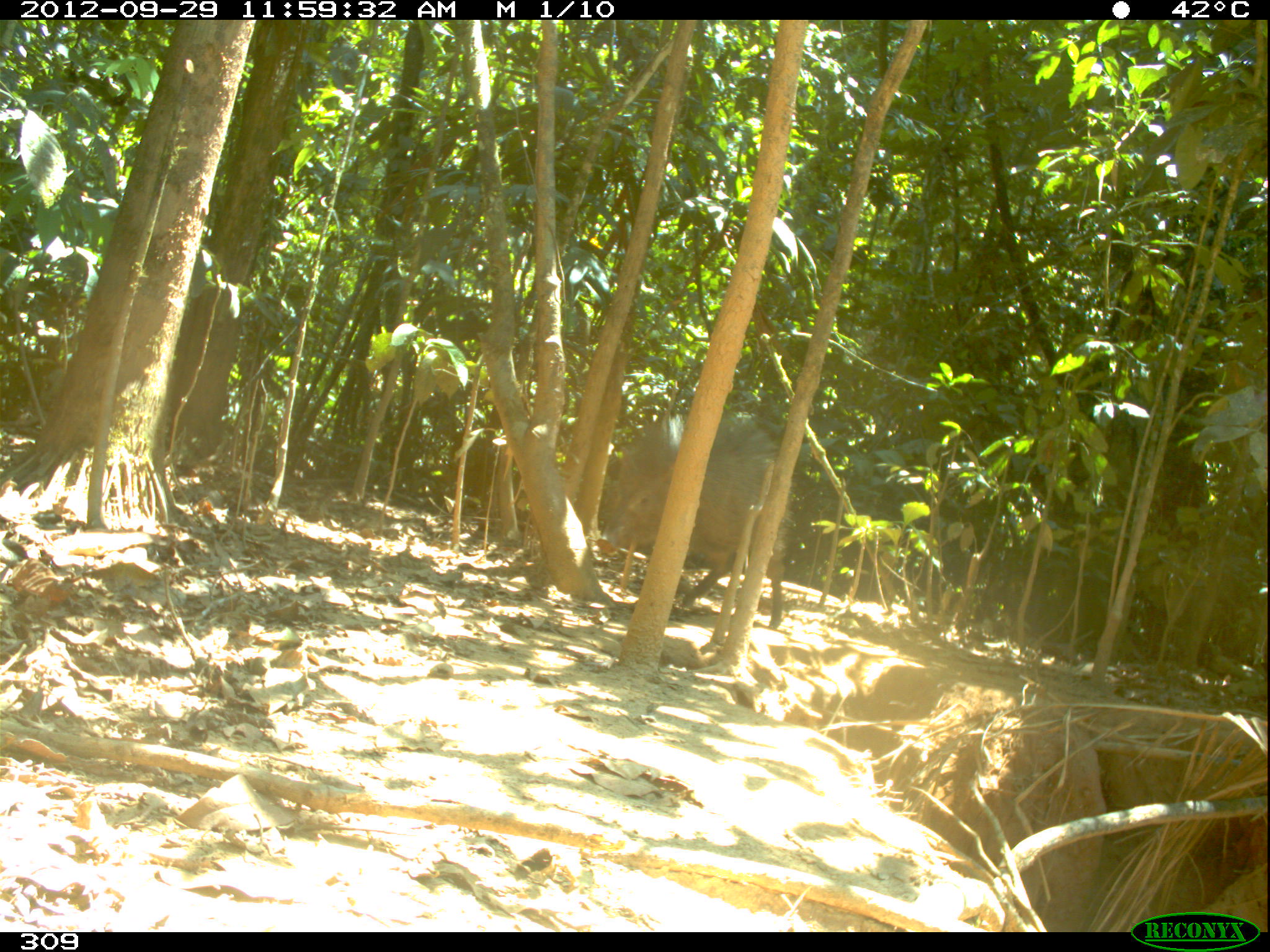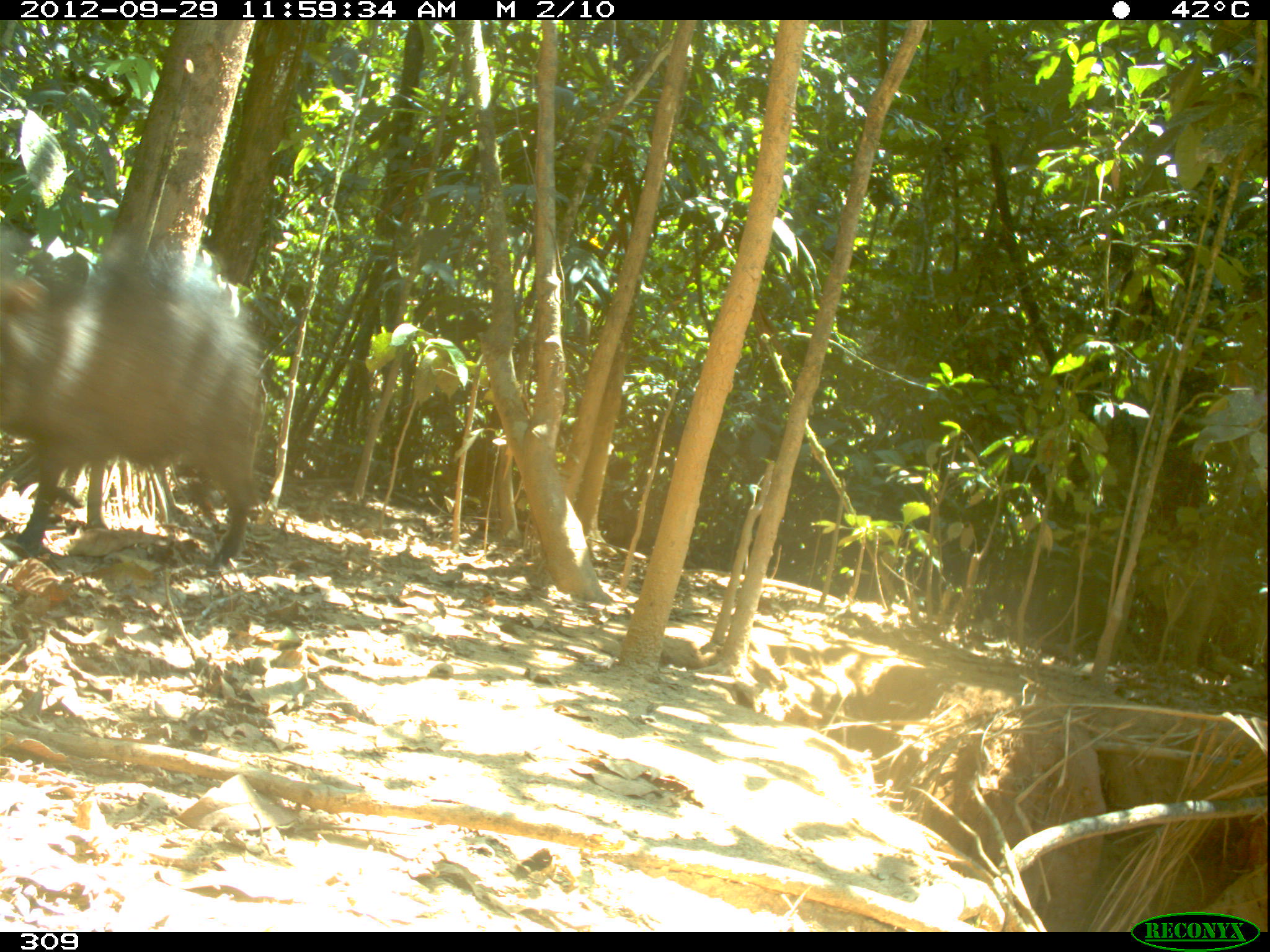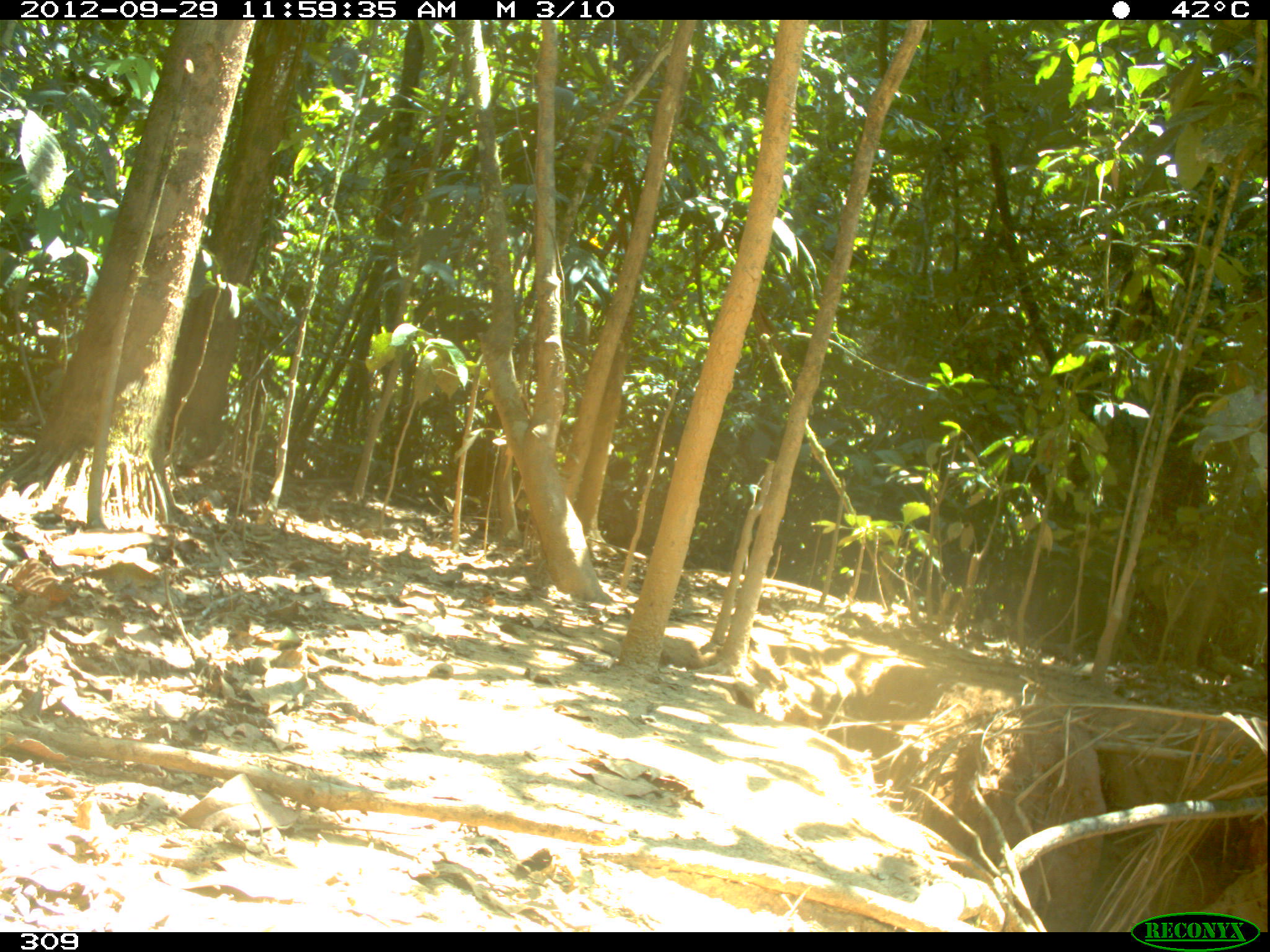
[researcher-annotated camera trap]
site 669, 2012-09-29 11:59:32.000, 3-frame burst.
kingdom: Animalia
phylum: Chordata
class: Mammalia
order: Artiodactyla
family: Tayassuidae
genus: Tayassu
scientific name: Tayassu pecari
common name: white-lipped peccary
Tayassu pecari (white-lipped peccary).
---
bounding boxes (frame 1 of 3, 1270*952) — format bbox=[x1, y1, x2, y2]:
tayassu pecari: bbox=[596, 416, 788, 630]